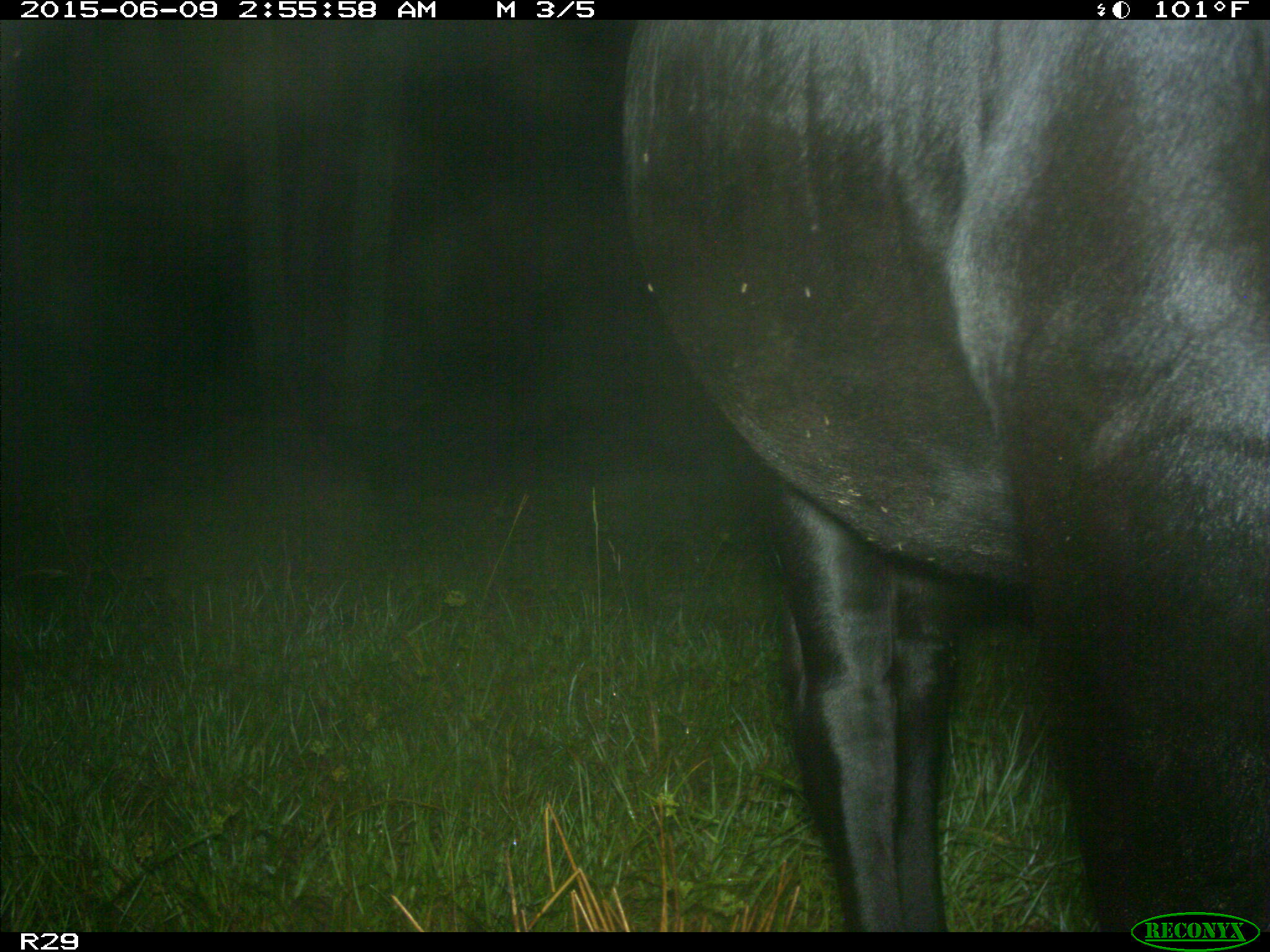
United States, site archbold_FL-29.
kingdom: Animalia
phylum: Chordata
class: Mammalia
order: Artiodactyla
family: Bovidae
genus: Bos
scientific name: Bos taurus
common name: domestic cow